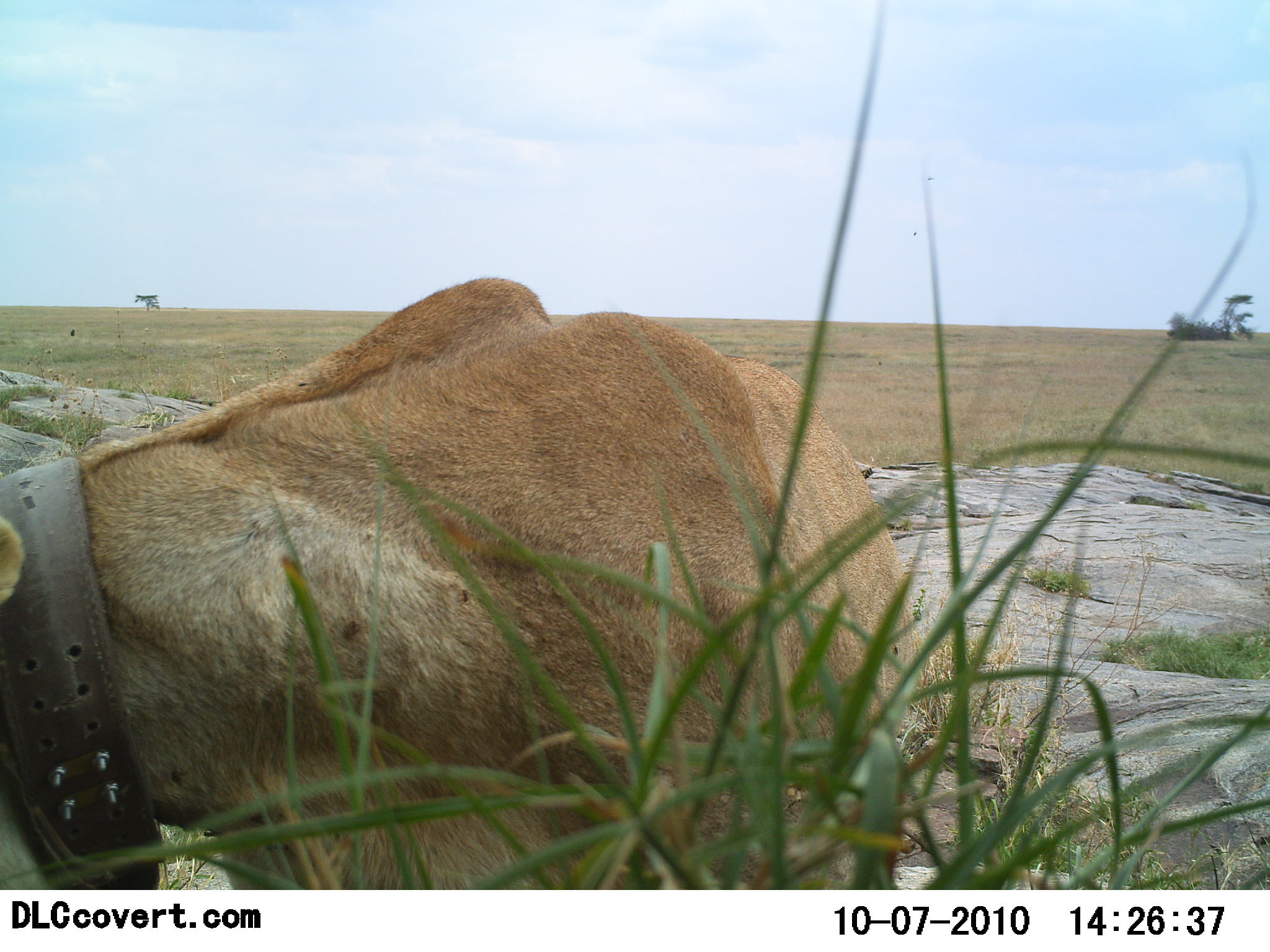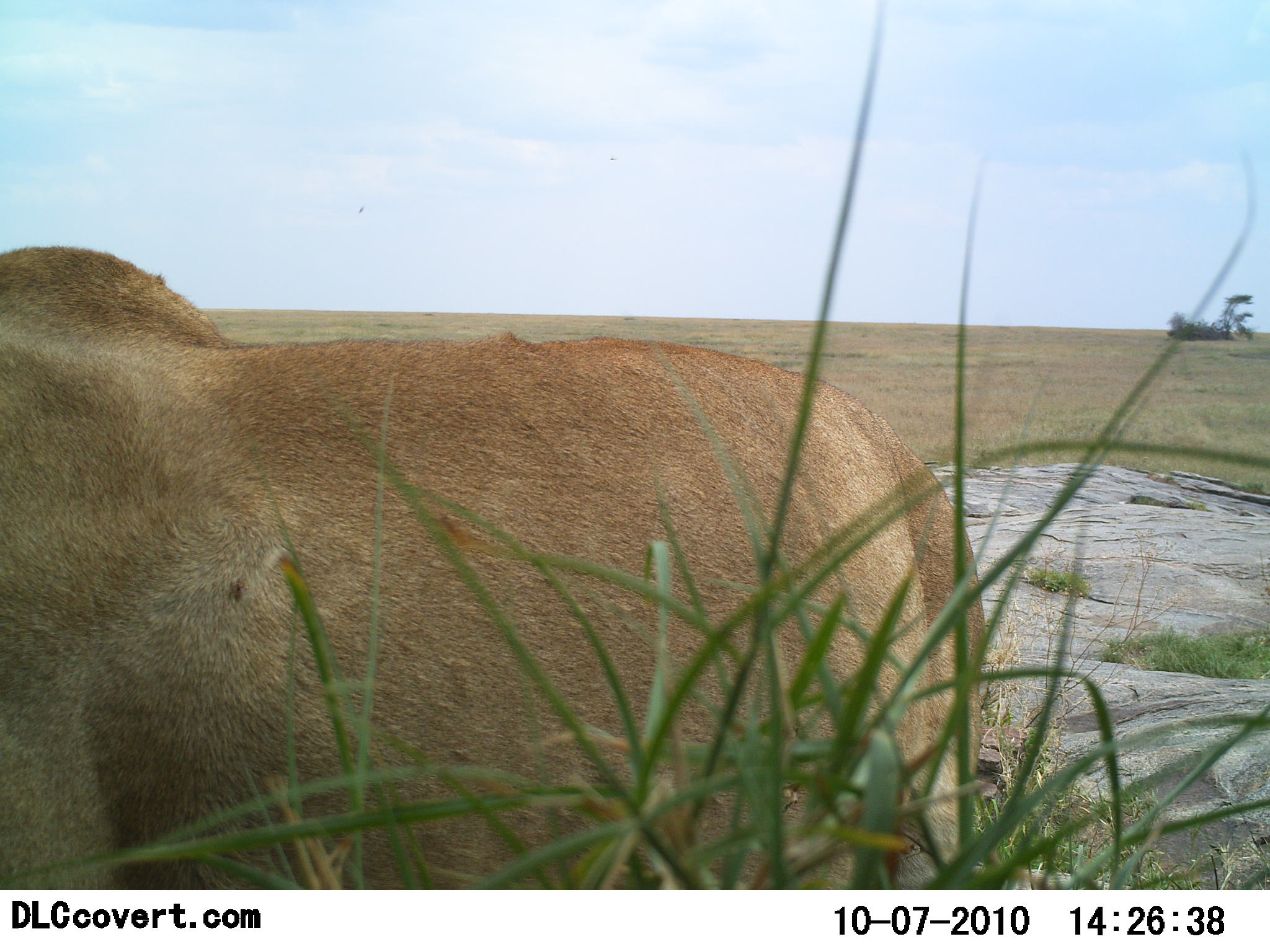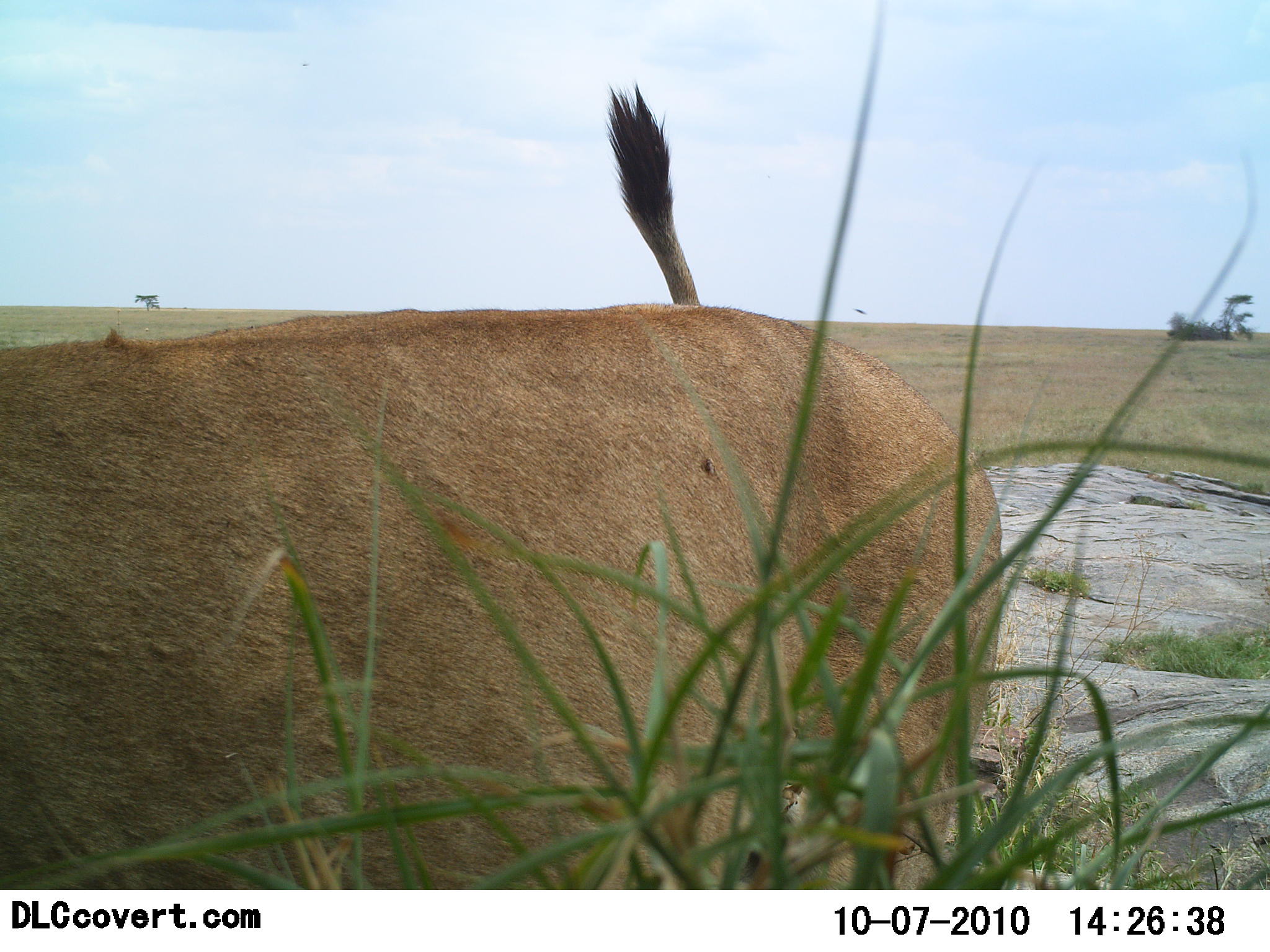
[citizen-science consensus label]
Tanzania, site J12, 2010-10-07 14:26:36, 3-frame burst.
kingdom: Animalia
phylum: Chordata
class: Mammalia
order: Carnivora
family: Felidae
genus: Panthera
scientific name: Panthera leo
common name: lion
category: lionfemale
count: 1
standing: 21%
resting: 7%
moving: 64%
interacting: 7%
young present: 0%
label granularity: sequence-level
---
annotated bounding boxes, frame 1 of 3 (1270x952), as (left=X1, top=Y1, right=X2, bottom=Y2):
animal: (left=0, top=276, right=926, bottom=890)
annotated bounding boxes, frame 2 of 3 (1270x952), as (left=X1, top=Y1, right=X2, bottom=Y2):
animal: (left=0, top=247, right=986, bottom=890)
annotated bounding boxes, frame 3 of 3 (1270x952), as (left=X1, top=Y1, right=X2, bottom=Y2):
animal: (left=0, top=83, right=1005, bottom=890)